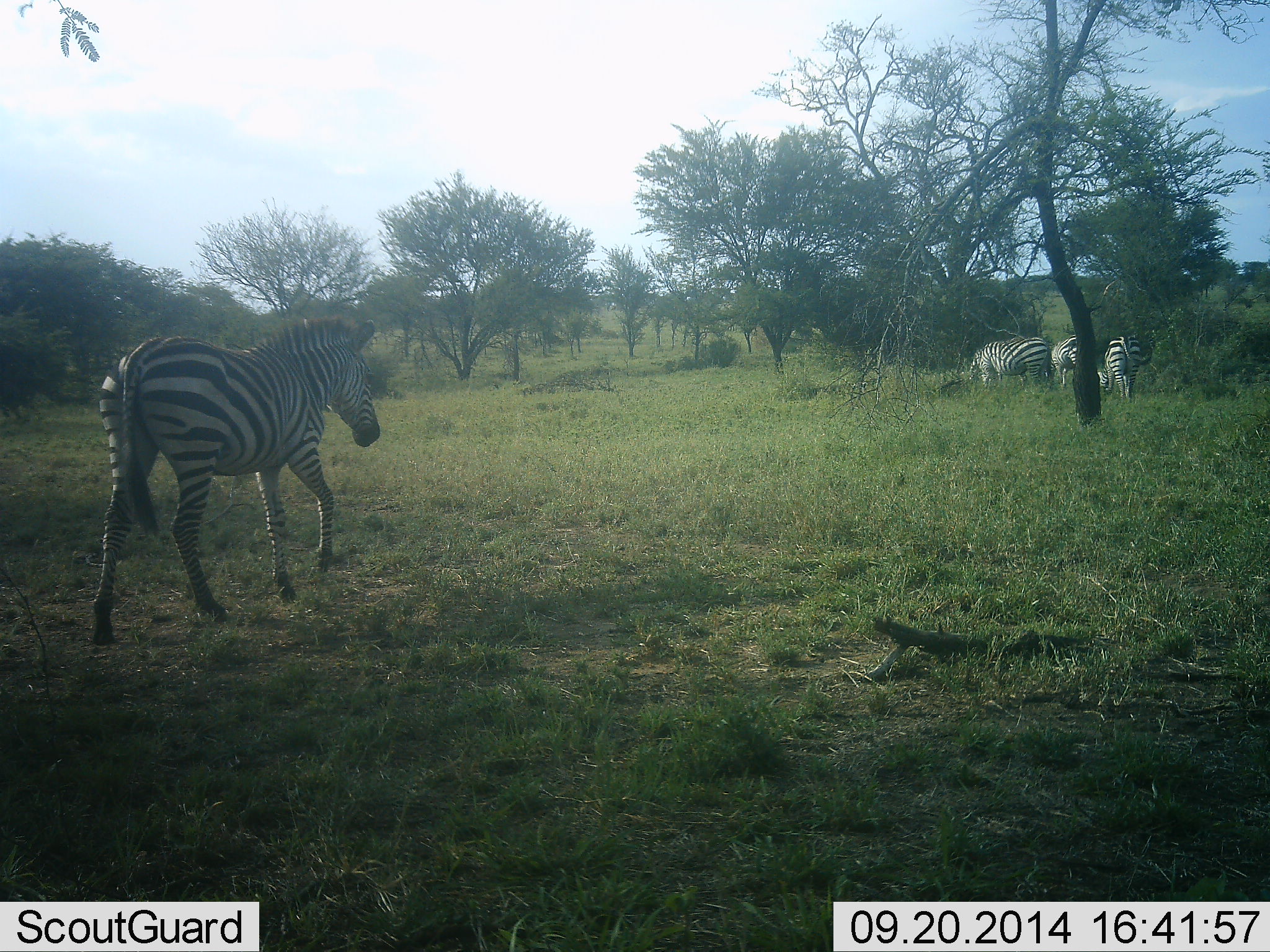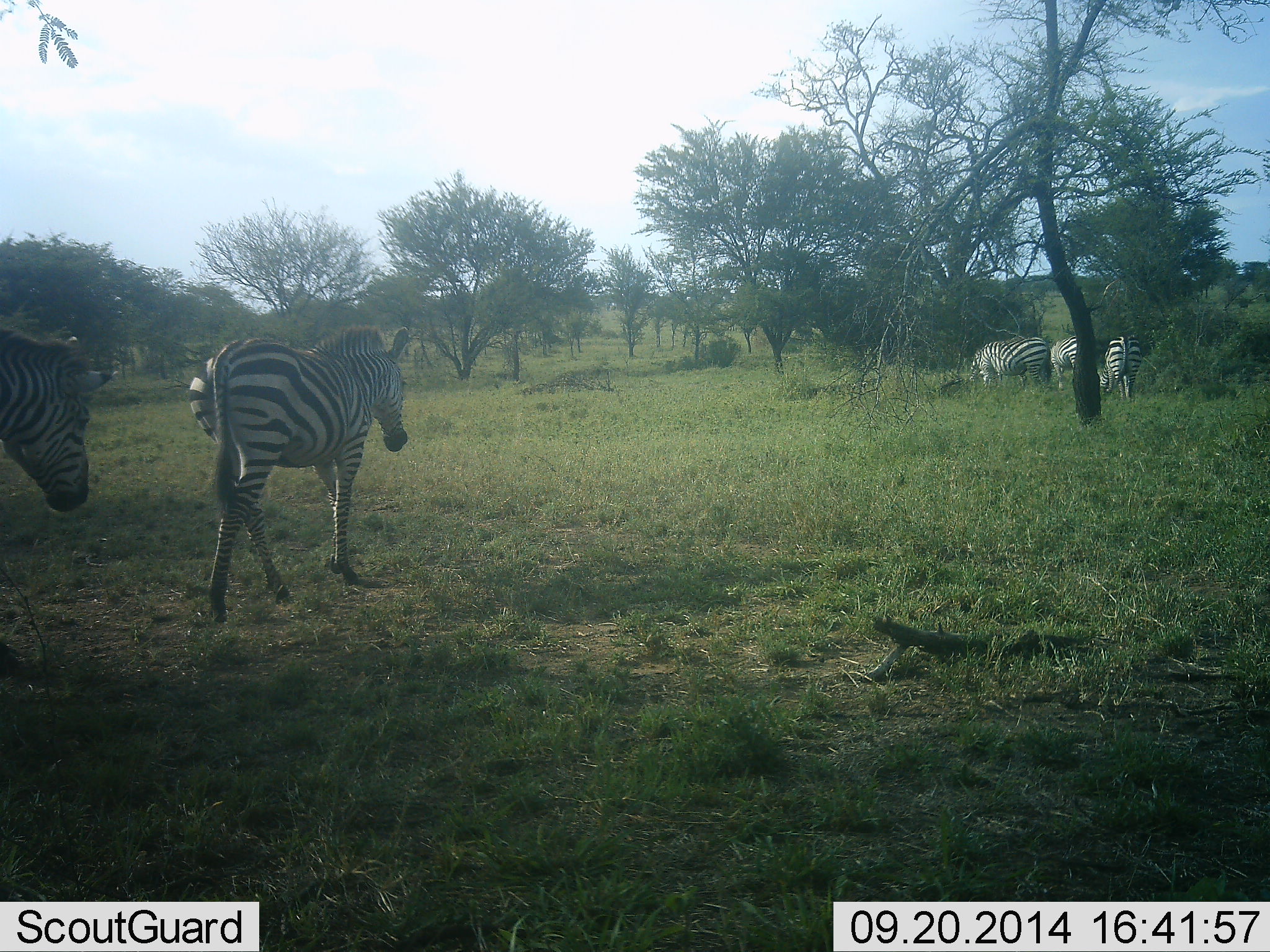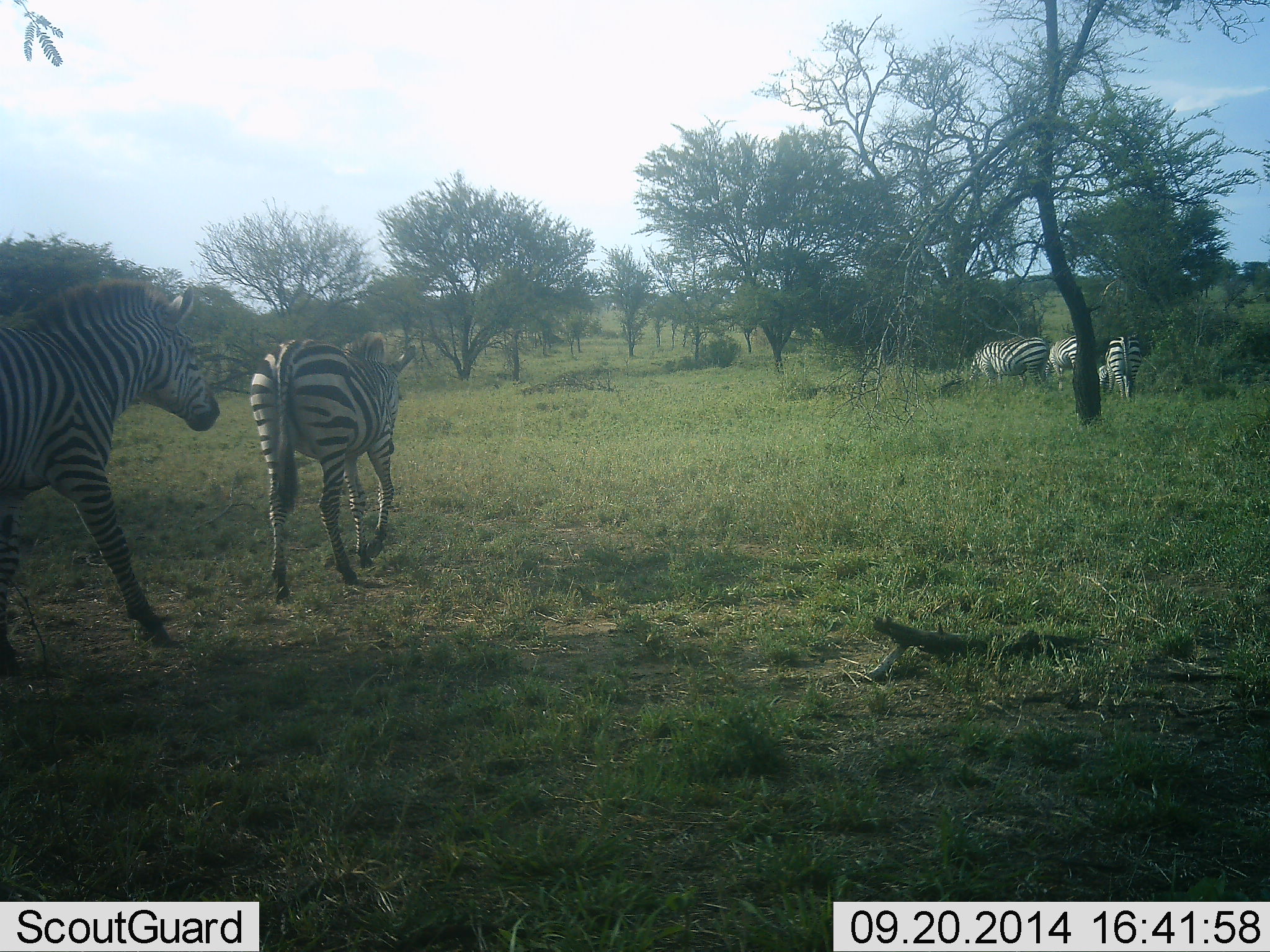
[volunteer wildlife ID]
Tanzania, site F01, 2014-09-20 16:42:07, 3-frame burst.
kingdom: Animalia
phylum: Chordata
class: Mammalia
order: Perissodactyla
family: Equidae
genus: Equus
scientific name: Equus quagga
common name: plains zebra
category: zebra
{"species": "zebra (plains zebra) (Equus quagga)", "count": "5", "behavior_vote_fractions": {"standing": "30%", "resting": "0%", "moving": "90%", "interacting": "0%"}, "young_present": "0%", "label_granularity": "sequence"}